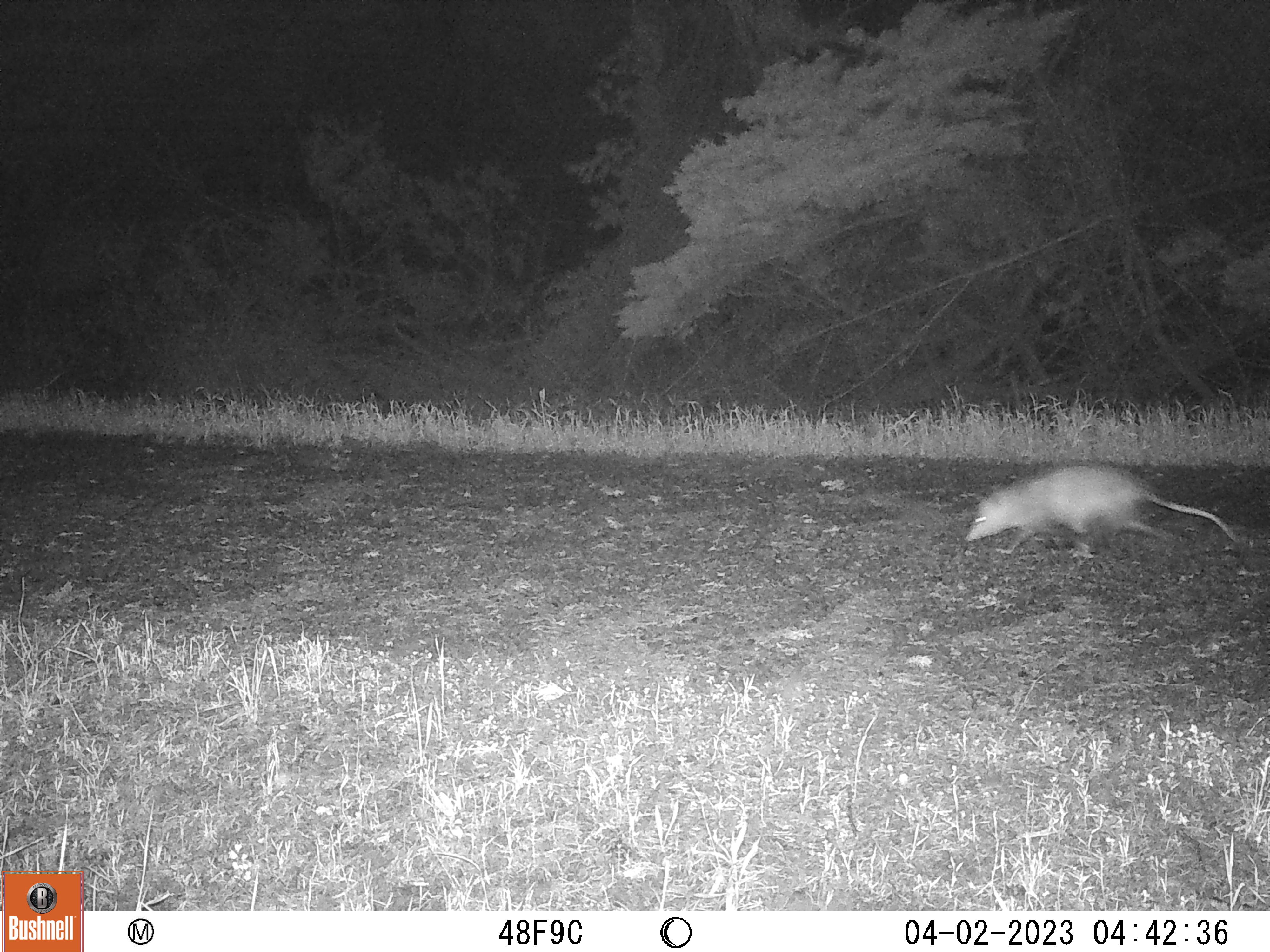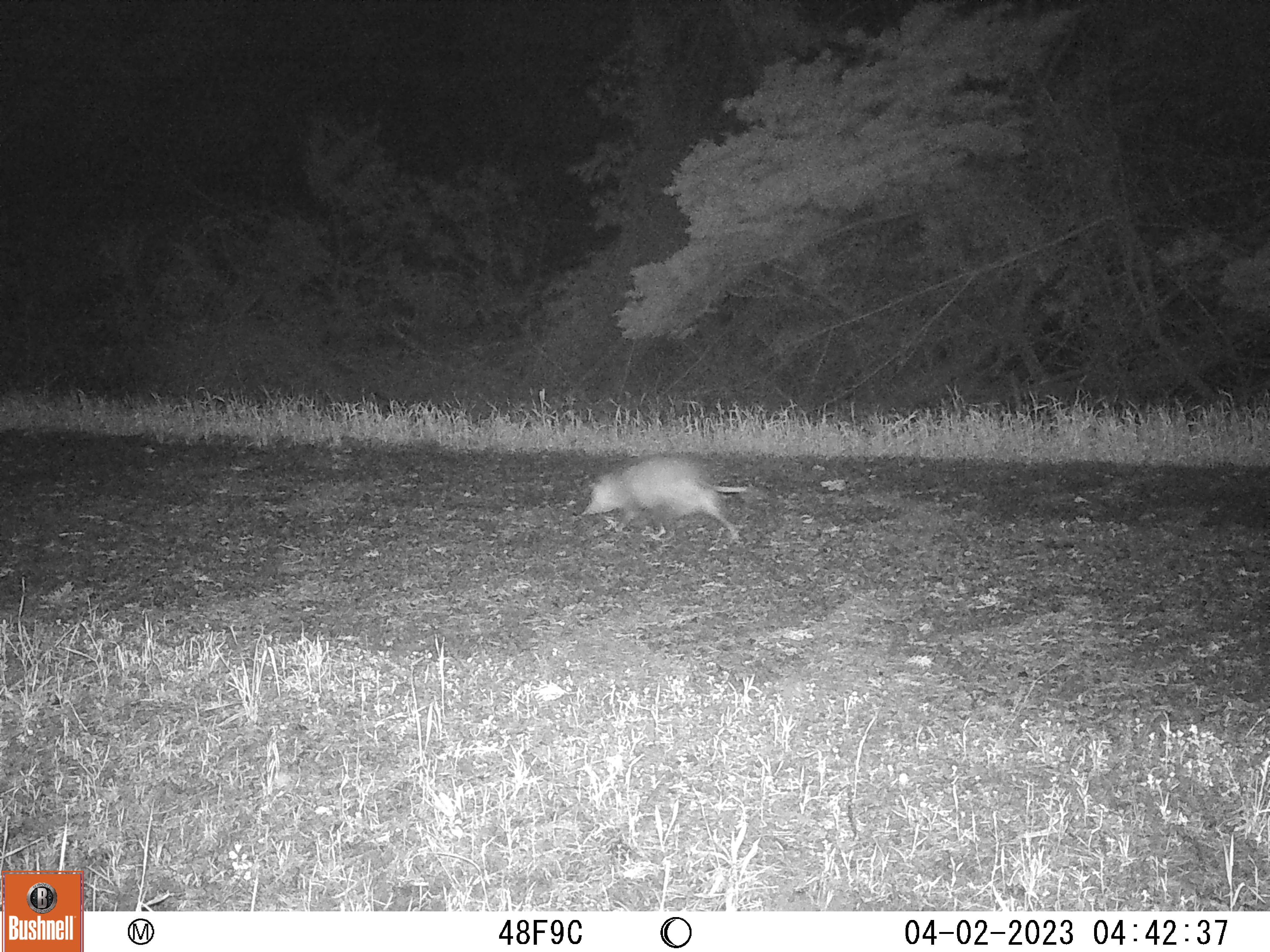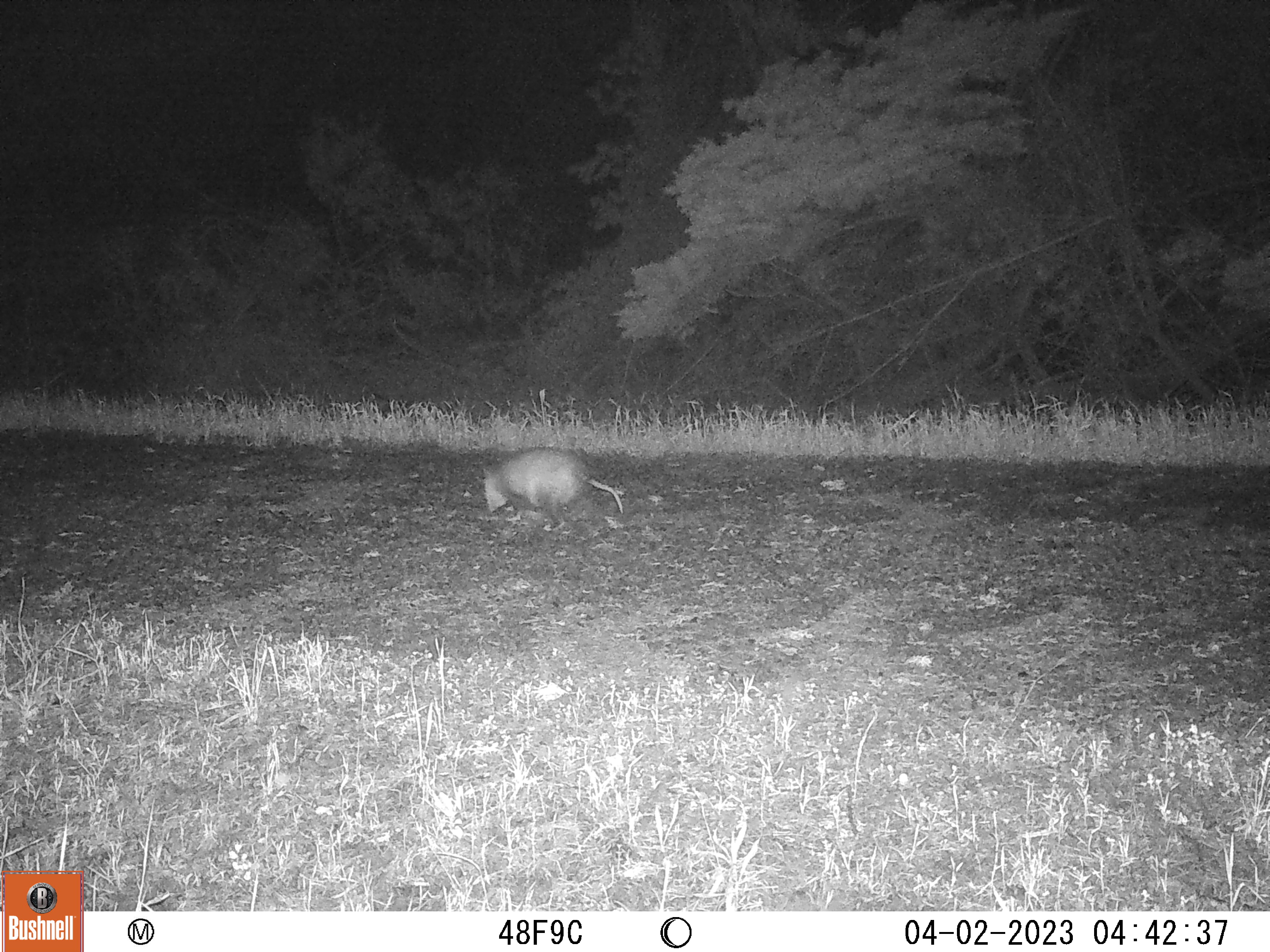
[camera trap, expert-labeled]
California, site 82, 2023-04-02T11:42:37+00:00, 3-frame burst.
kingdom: Animalia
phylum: Chordata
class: Mammalia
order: Didelphimorphia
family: Didelphidae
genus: Didelphis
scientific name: Didelphis virginiana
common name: virginia opossum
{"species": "virginia opossum (Didelphis virginiana)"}